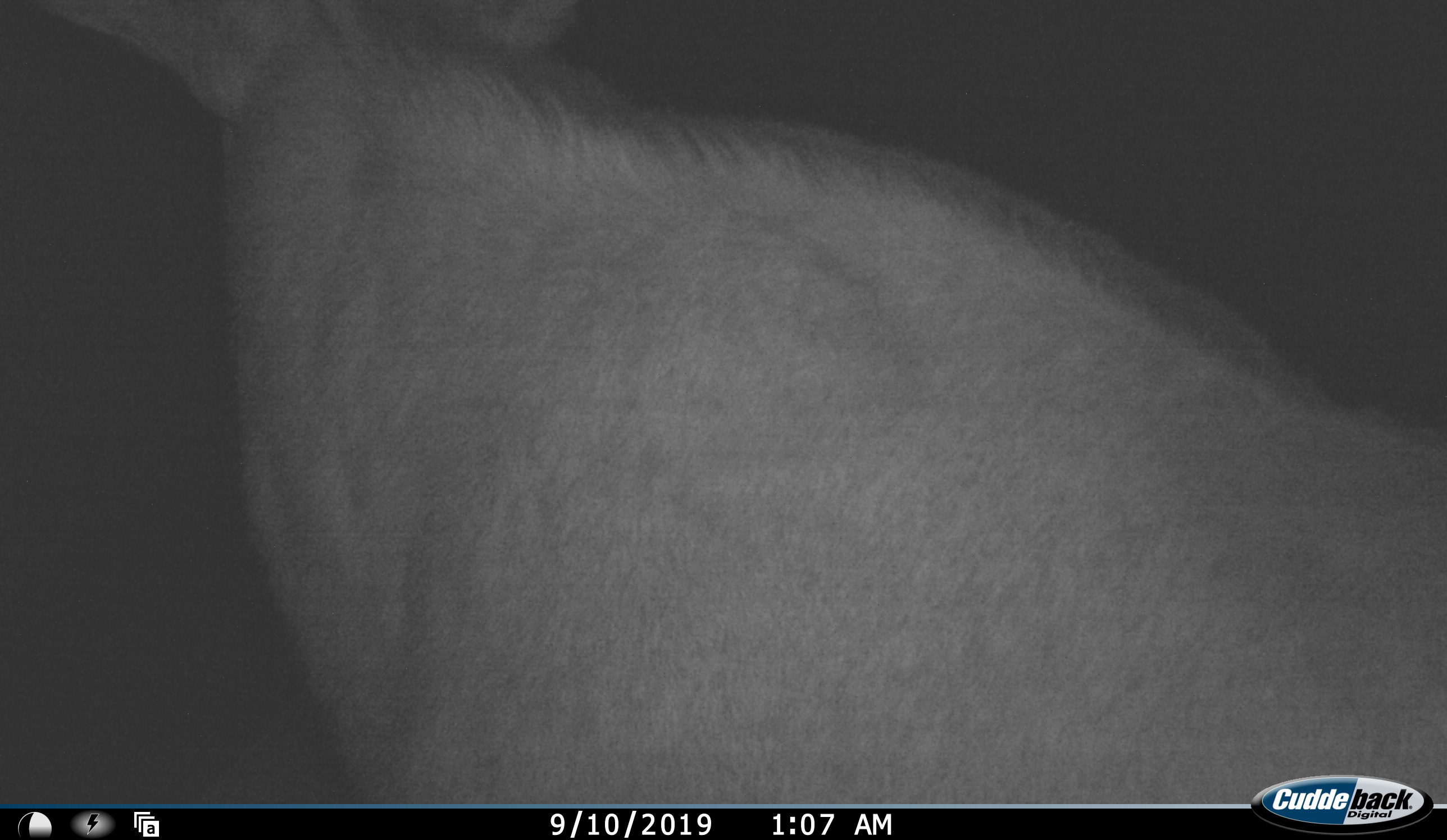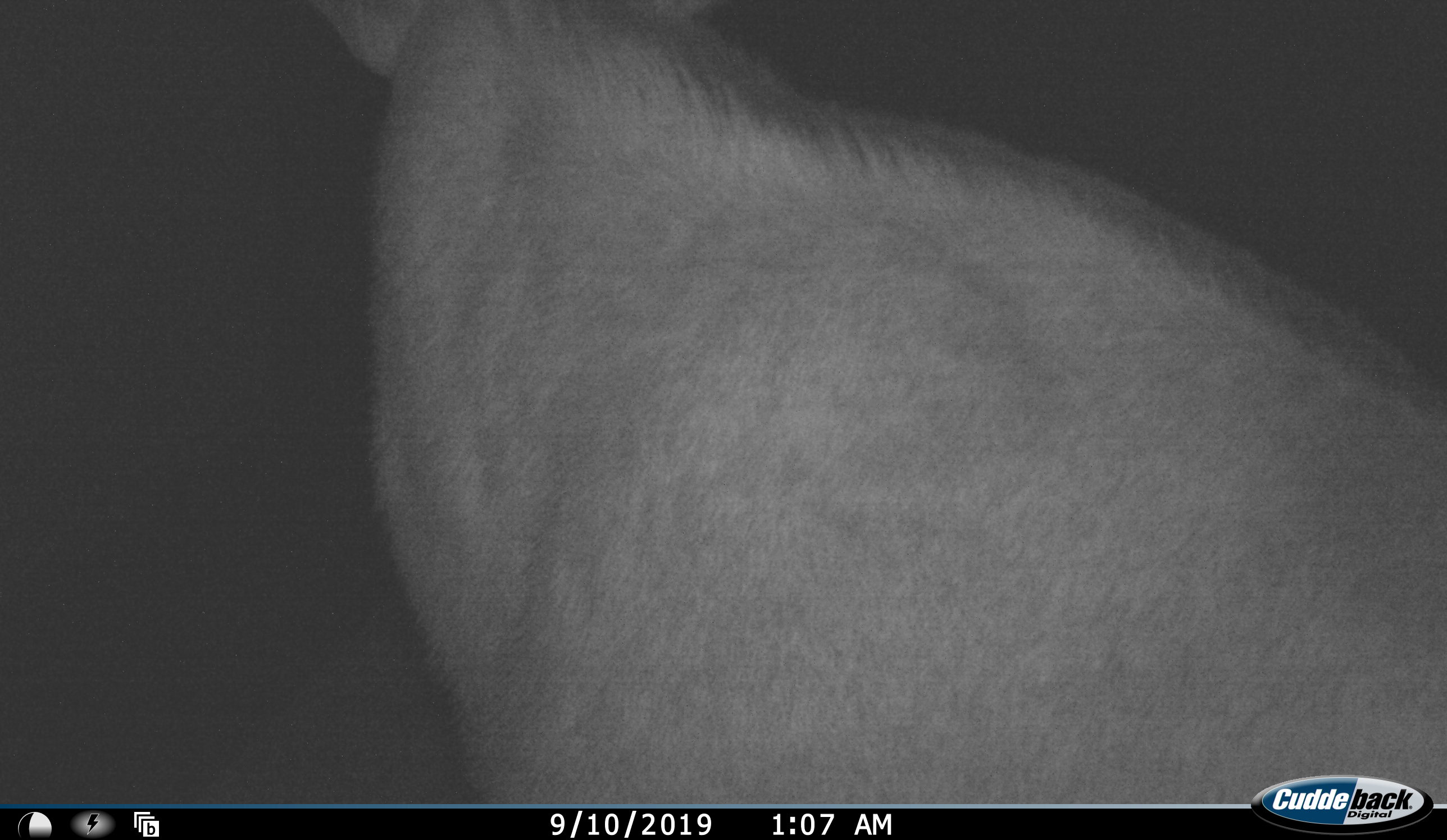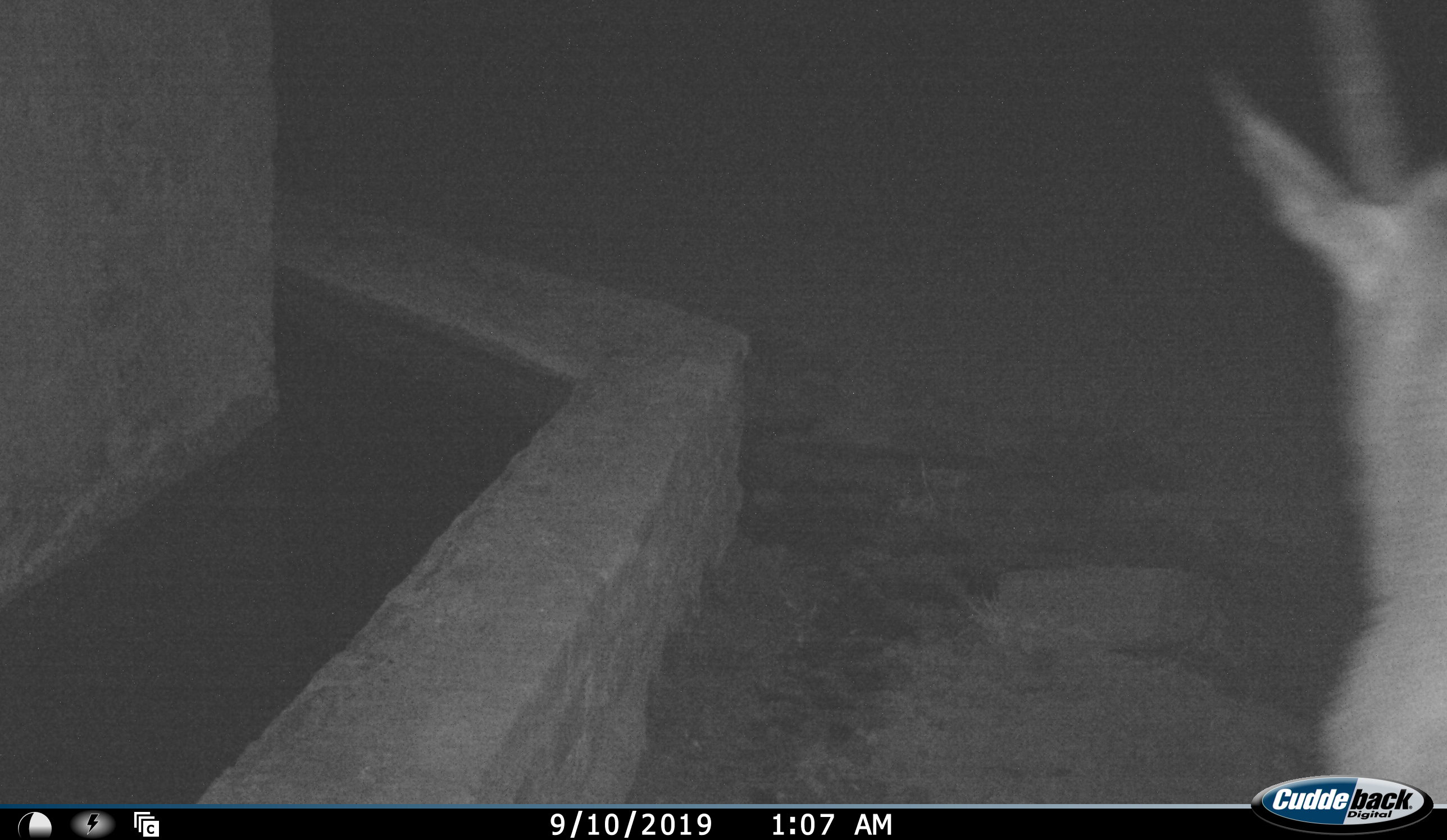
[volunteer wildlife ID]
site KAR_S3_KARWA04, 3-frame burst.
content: unidentified animal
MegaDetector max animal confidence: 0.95